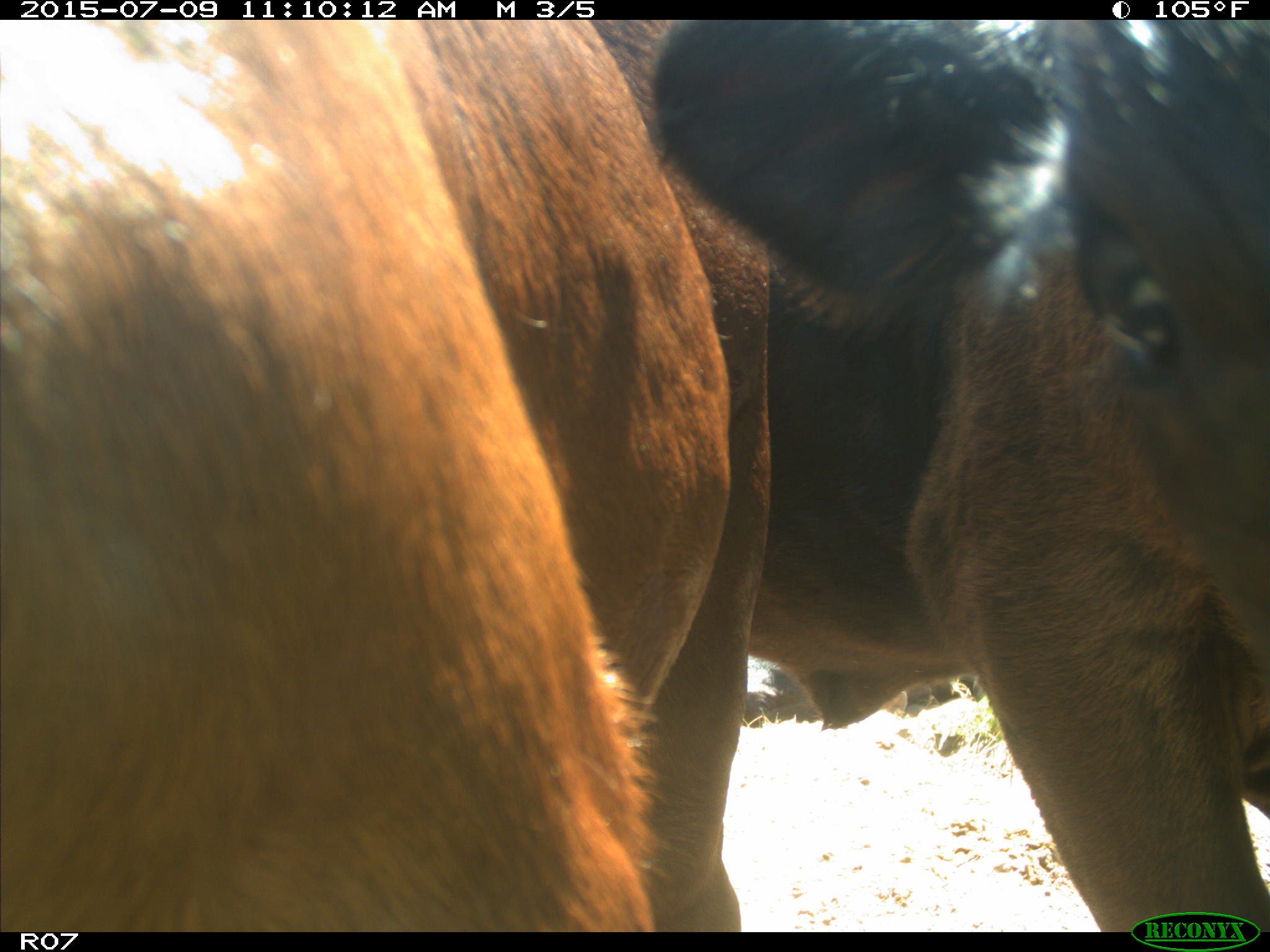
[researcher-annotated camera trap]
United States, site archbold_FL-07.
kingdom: Animalia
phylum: Chordata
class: Mammalia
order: Artiodactyla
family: Bovidae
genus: Bos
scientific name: Bos taurus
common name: domestic cow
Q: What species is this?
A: Bos taurus (domestic cow).